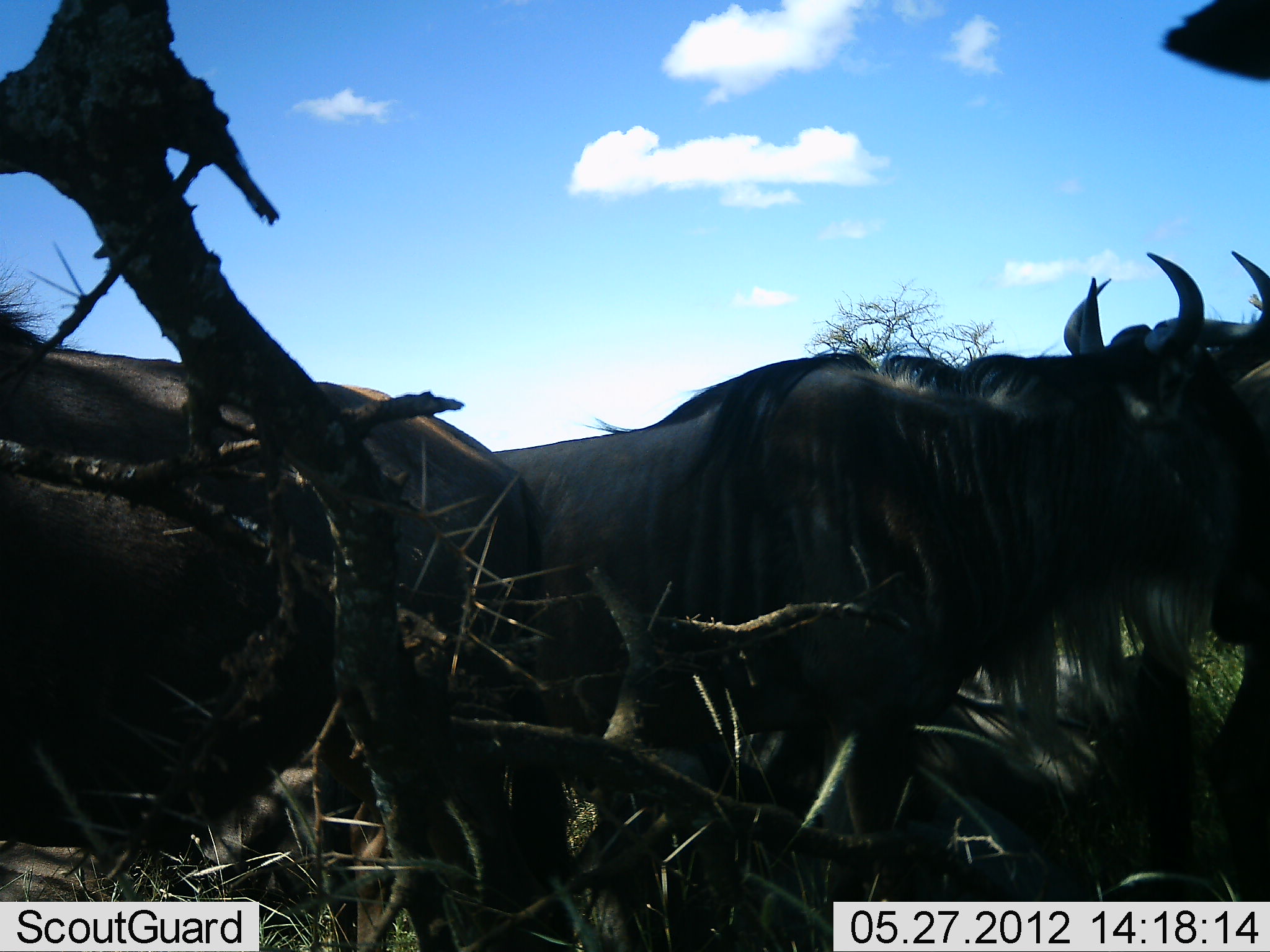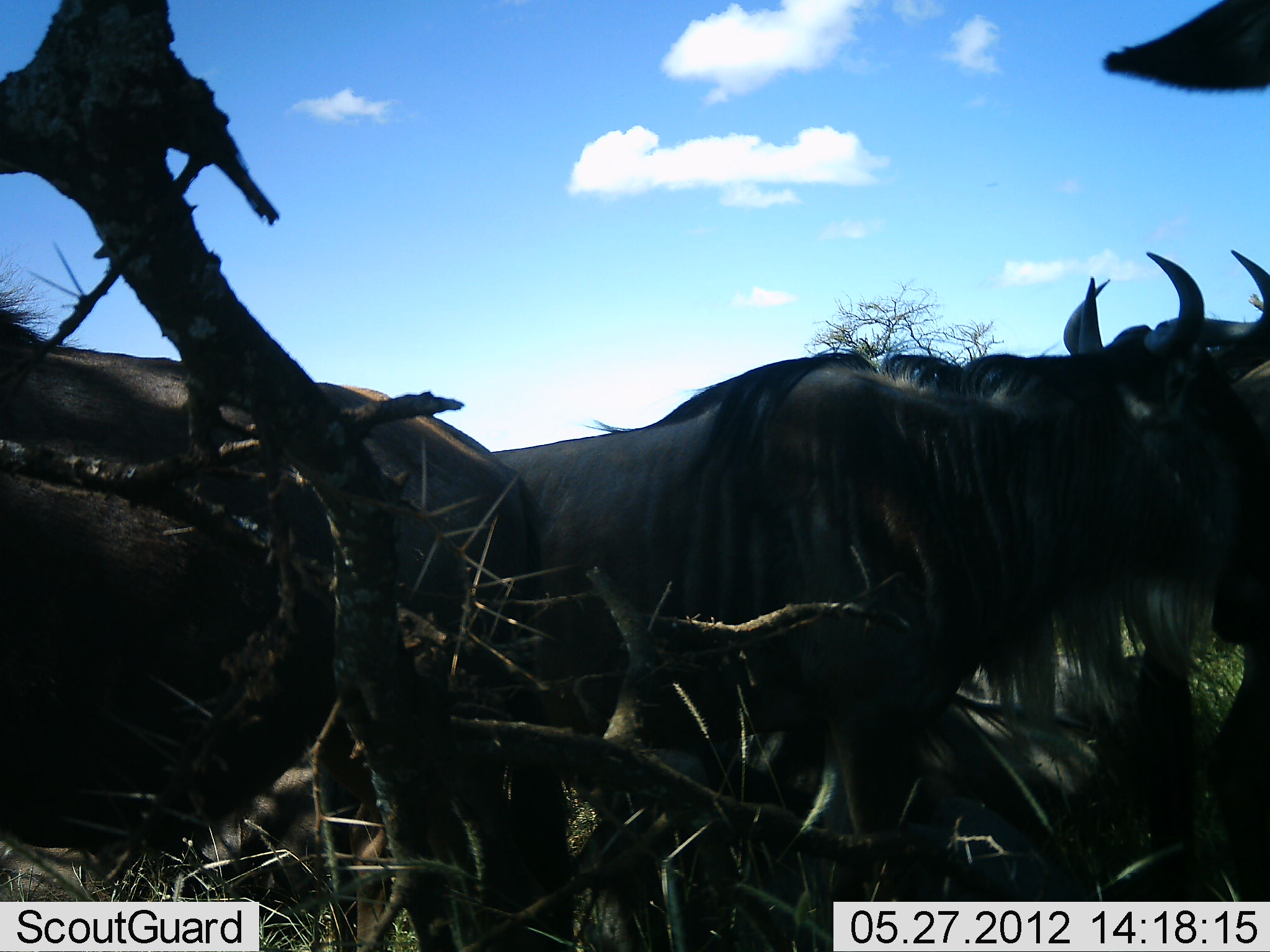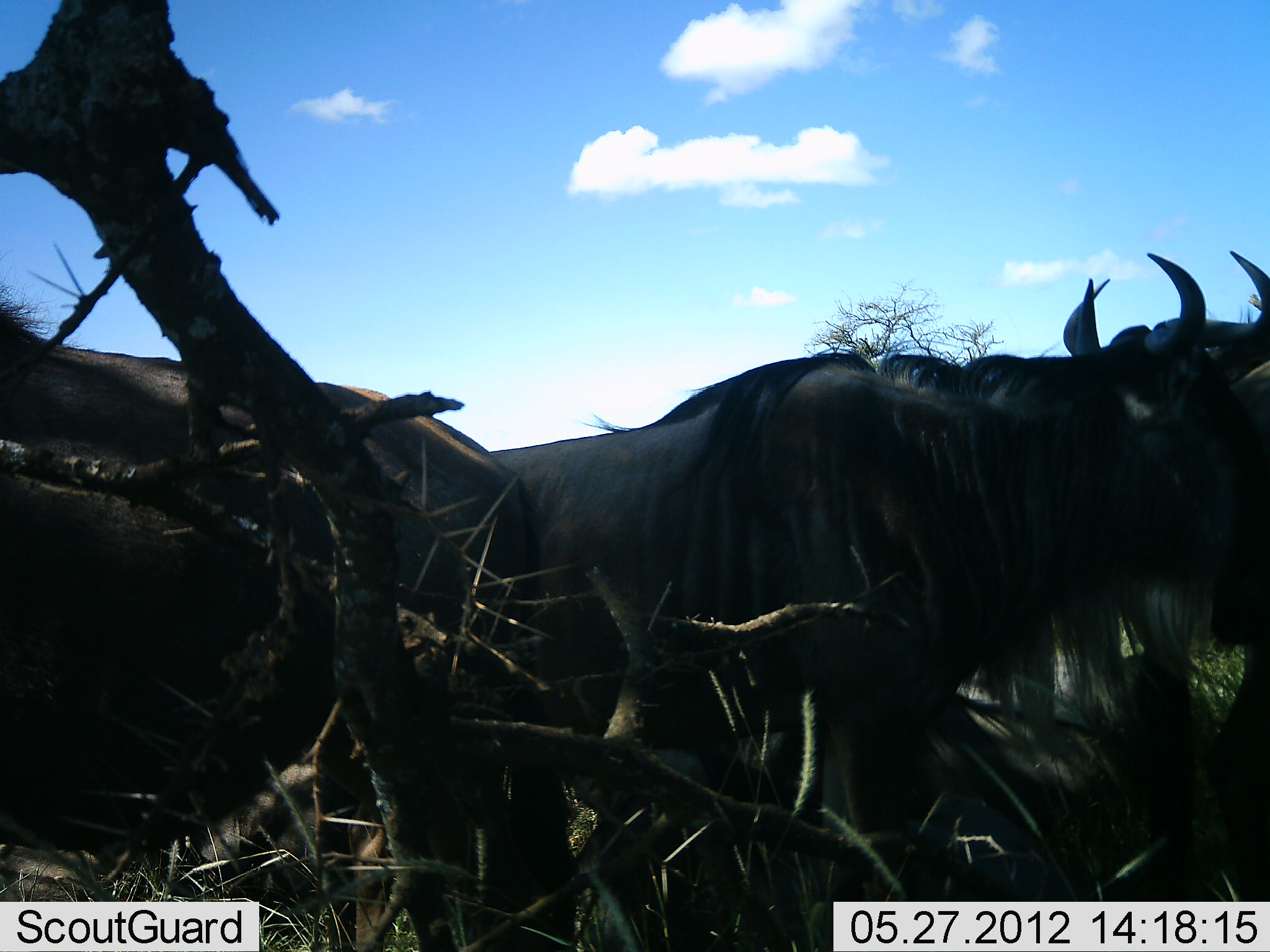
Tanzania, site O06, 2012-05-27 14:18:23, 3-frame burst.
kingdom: Animalia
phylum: Chordata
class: Mammalia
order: Artiodactyla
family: Bovidae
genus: Connochaetes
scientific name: Connochaetes taurinus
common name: blue wildebeest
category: wildebeest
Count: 5.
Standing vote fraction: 100%.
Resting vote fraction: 64%.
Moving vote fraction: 0%.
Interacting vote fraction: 0%.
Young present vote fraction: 0%.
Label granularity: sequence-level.